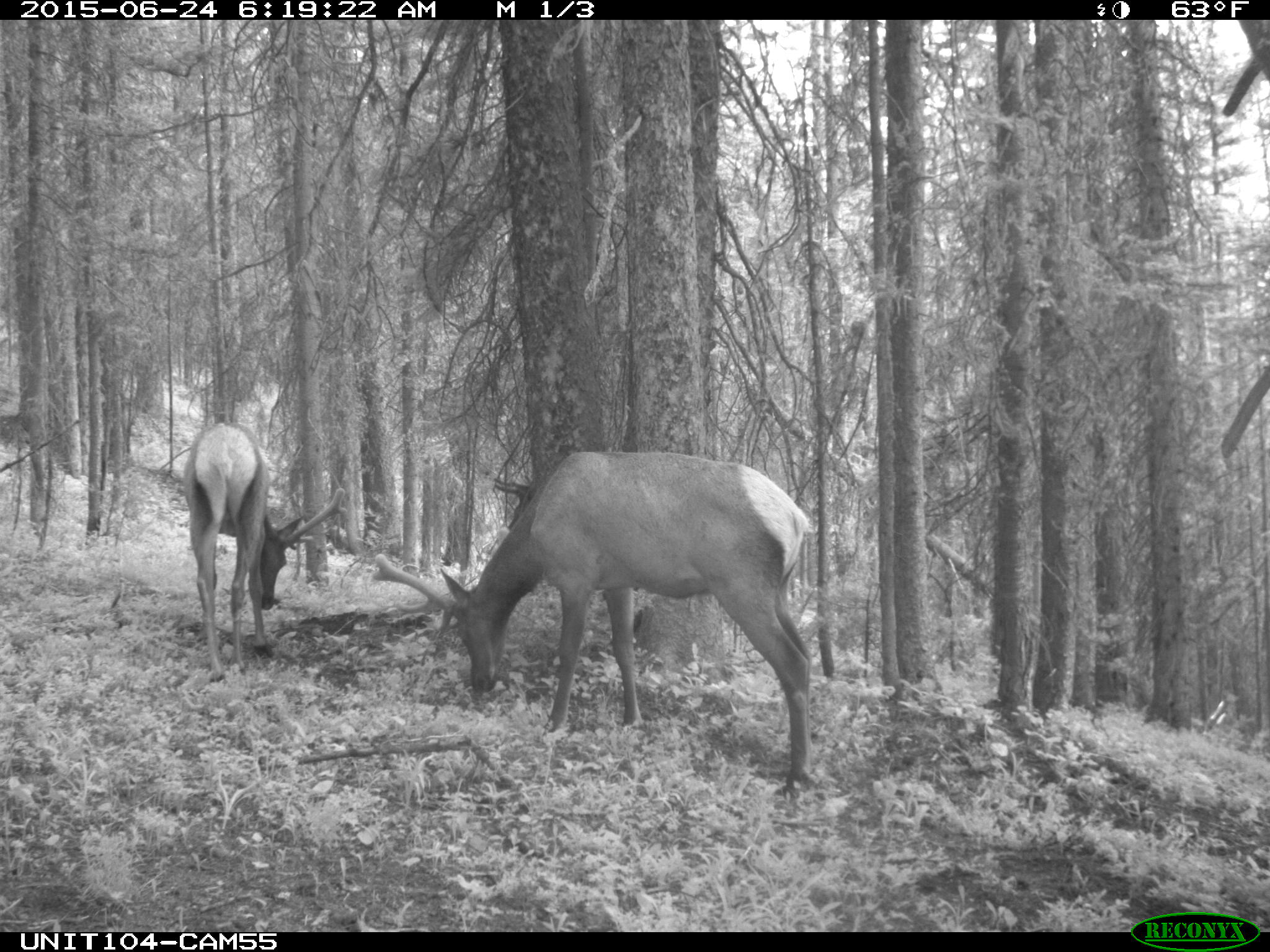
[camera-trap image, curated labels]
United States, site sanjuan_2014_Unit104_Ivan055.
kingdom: Animalia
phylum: Chordata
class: Mammalia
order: Artiodactyla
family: Cervidae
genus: Cervus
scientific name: Cervus elaphus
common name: red deer